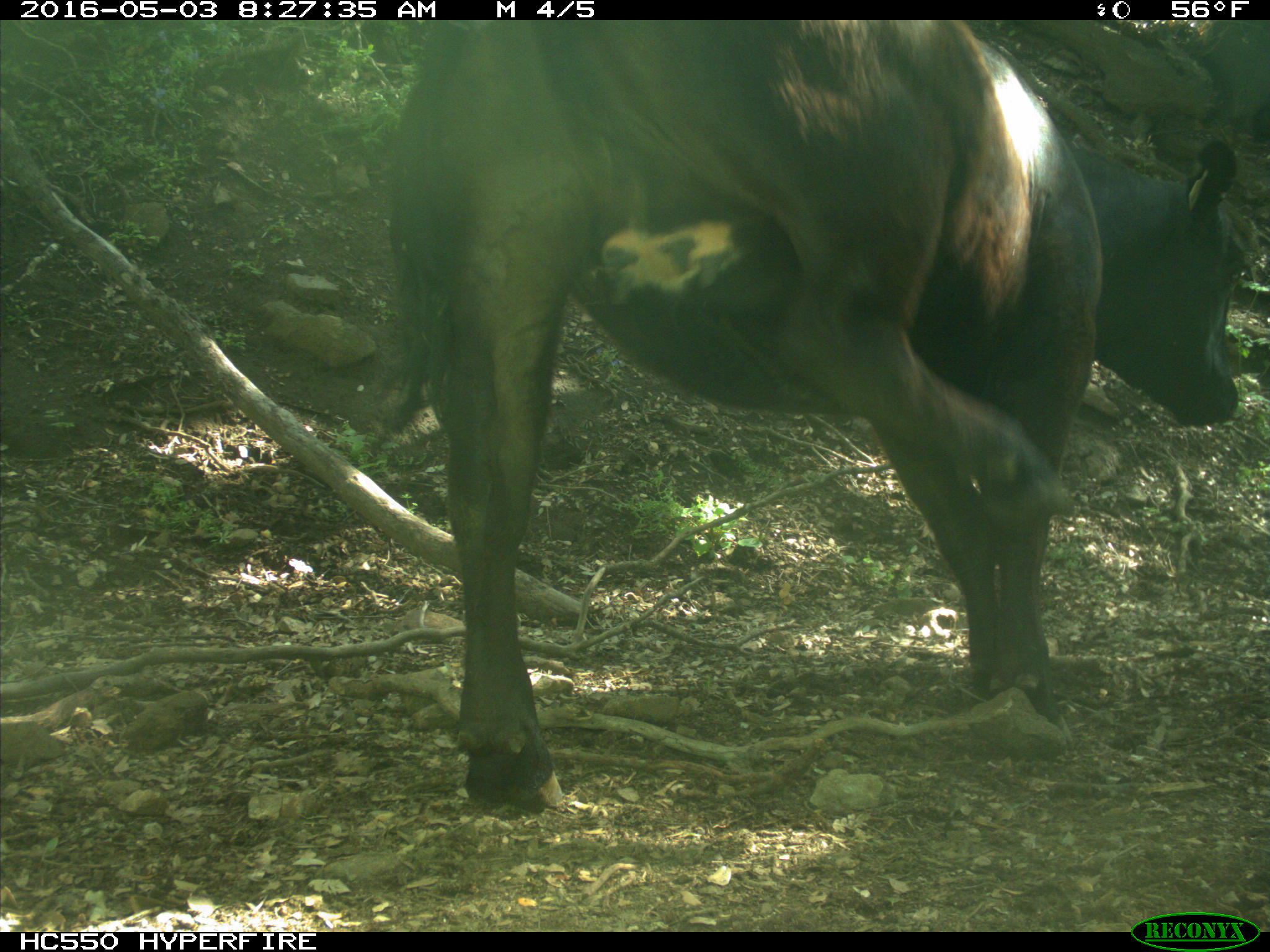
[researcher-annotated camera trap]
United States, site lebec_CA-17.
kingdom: Animalia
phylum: Chordata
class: Mammalia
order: Artiodactyla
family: Bovidae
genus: Bos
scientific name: Bos taurus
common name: domestic cow